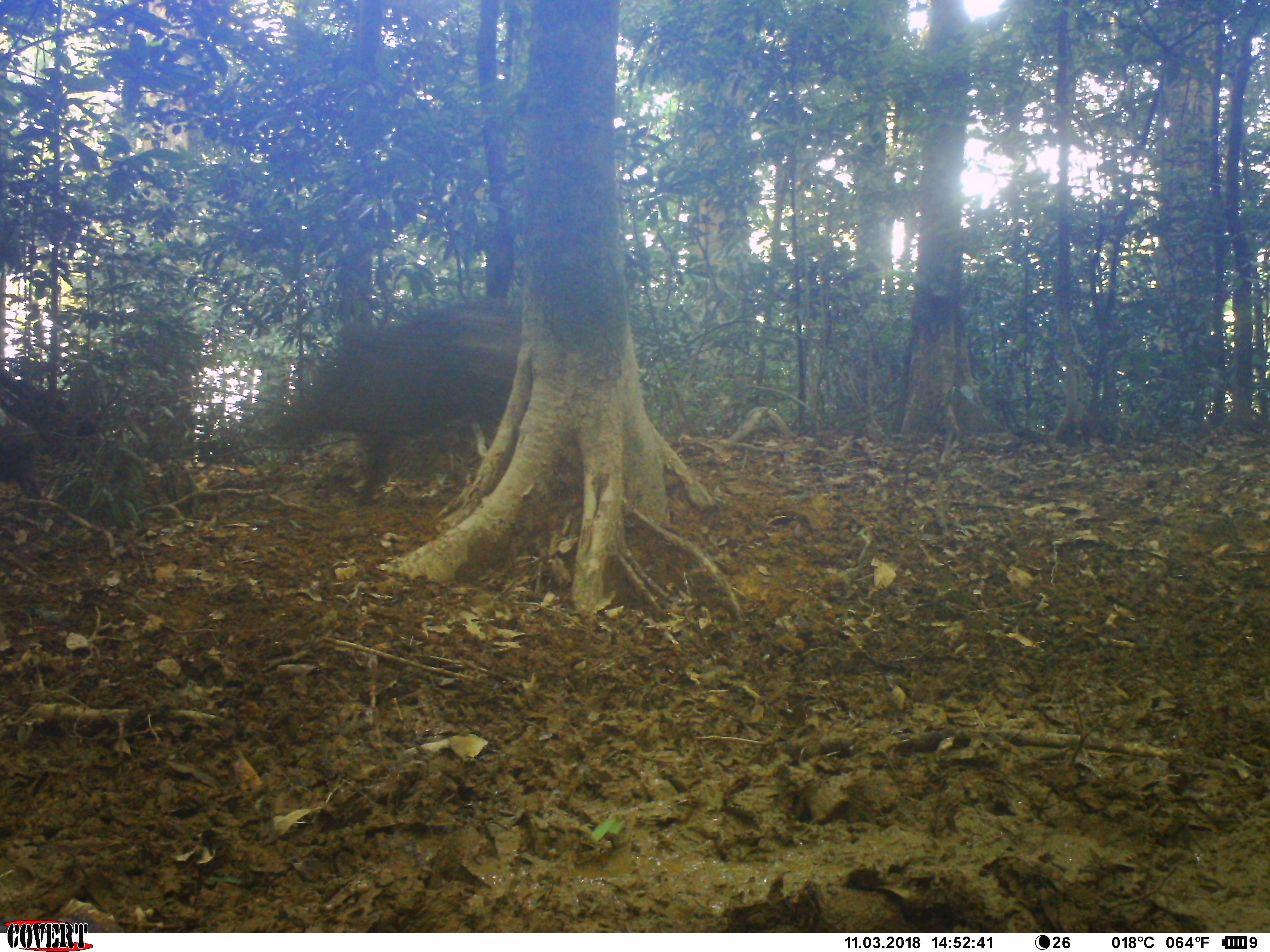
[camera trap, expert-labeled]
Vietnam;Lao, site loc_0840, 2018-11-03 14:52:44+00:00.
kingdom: Animalia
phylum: Chordata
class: Mammalia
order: Artiodactyla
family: Suidae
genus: Sus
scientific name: Sus scrofa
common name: eurasian wild pig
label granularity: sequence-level